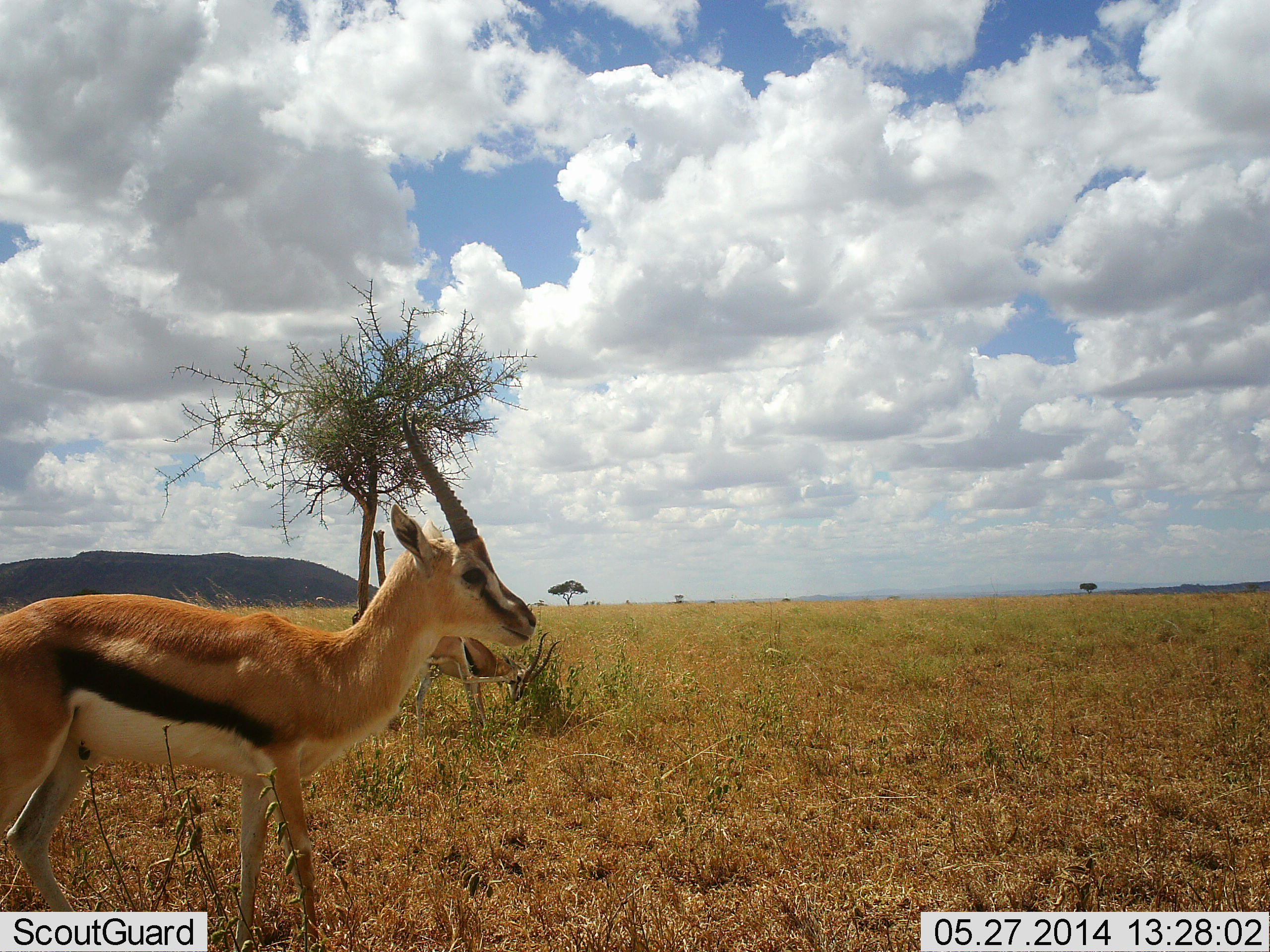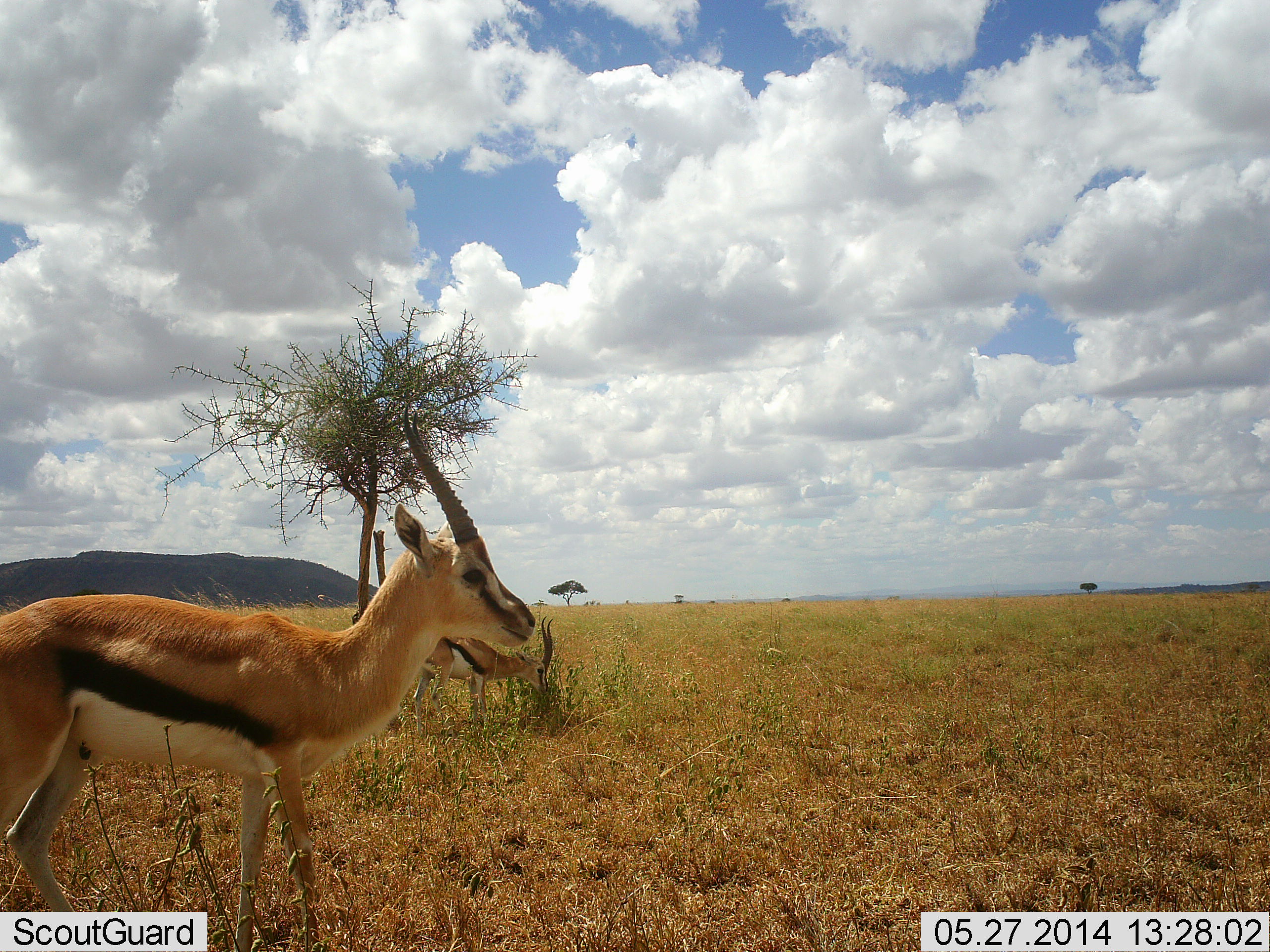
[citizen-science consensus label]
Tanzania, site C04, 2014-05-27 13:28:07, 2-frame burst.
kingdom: Animalia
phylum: Chordata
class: Mammalia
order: Artiodactyla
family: Bovidae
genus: Eudorcas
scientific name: Eudorcas thomsonii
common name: thomson's gazelle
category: gazellethomsons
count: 2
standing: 100%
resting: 0%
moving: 0%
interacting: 0%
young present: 0%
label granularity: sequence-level